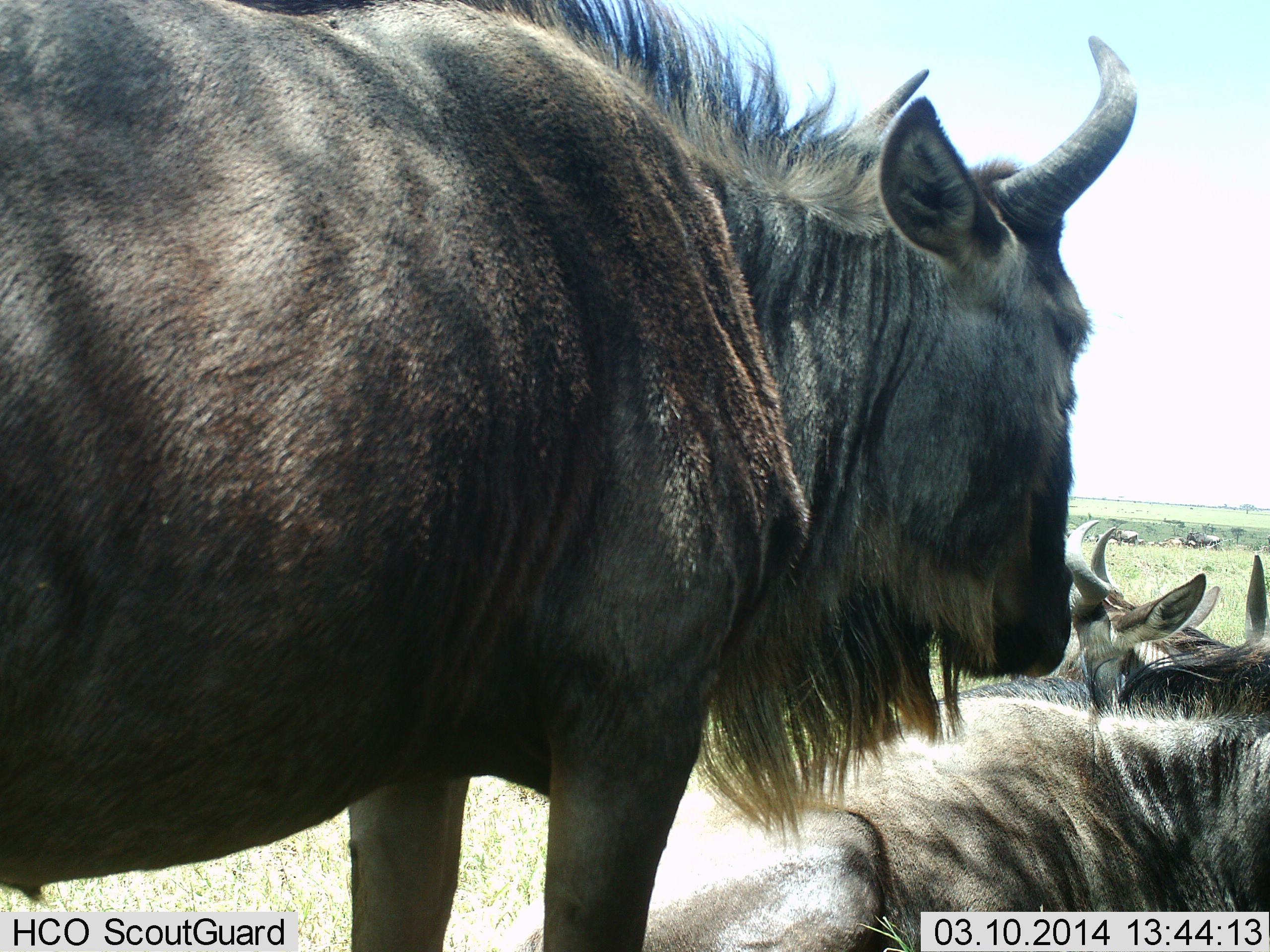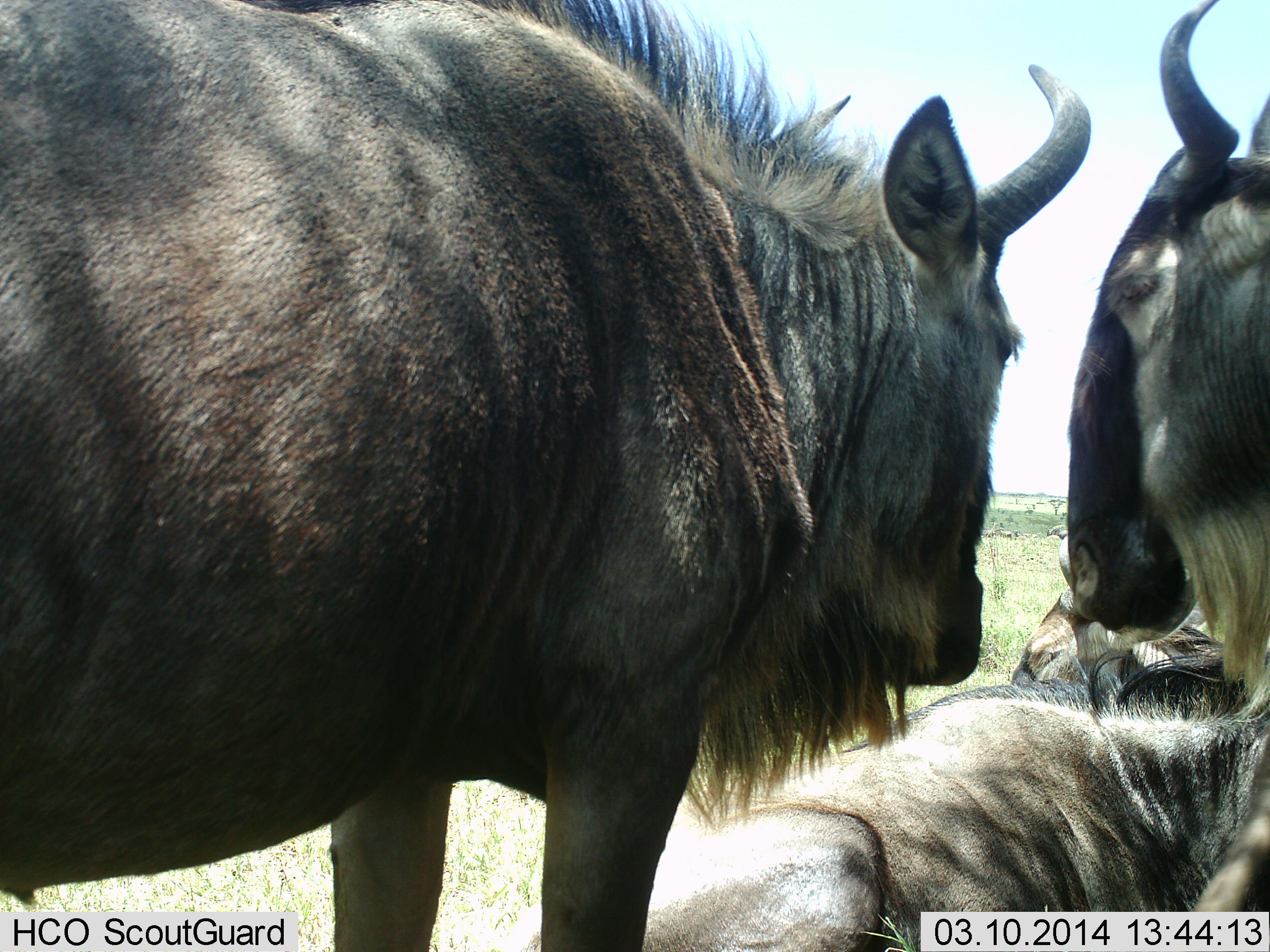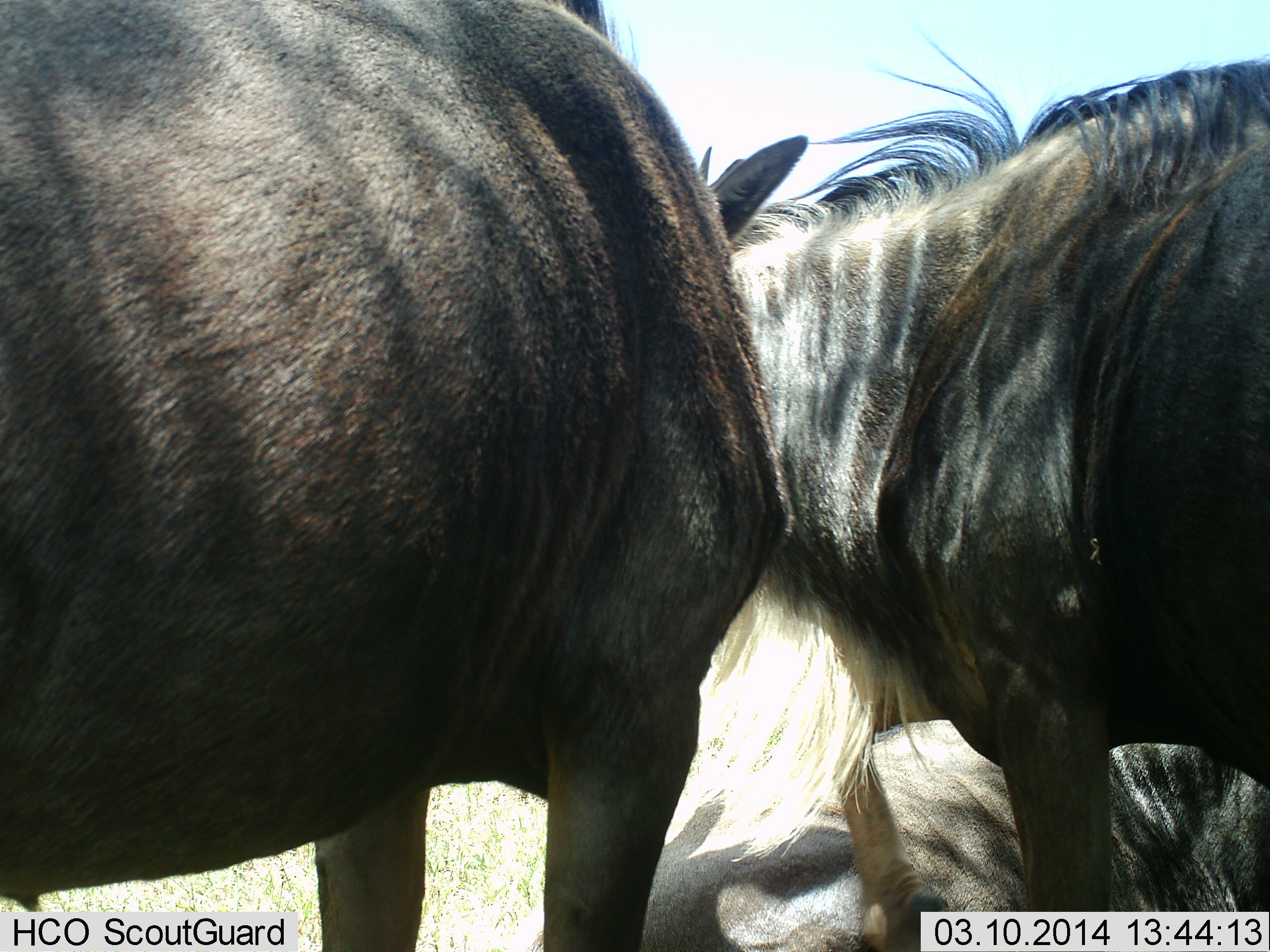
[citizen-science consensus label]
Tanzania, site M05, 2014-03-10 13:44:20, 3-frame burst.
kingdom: Animalia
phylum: Chordata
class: Mammalia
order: Artiodactyla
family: Bovidae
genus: Connochaetes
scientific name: Connochaetes taurinus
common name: blue wildebeest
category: wildebeest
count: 6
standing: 60%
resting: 100%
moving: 40%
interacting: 0%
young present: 0%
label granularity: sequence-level